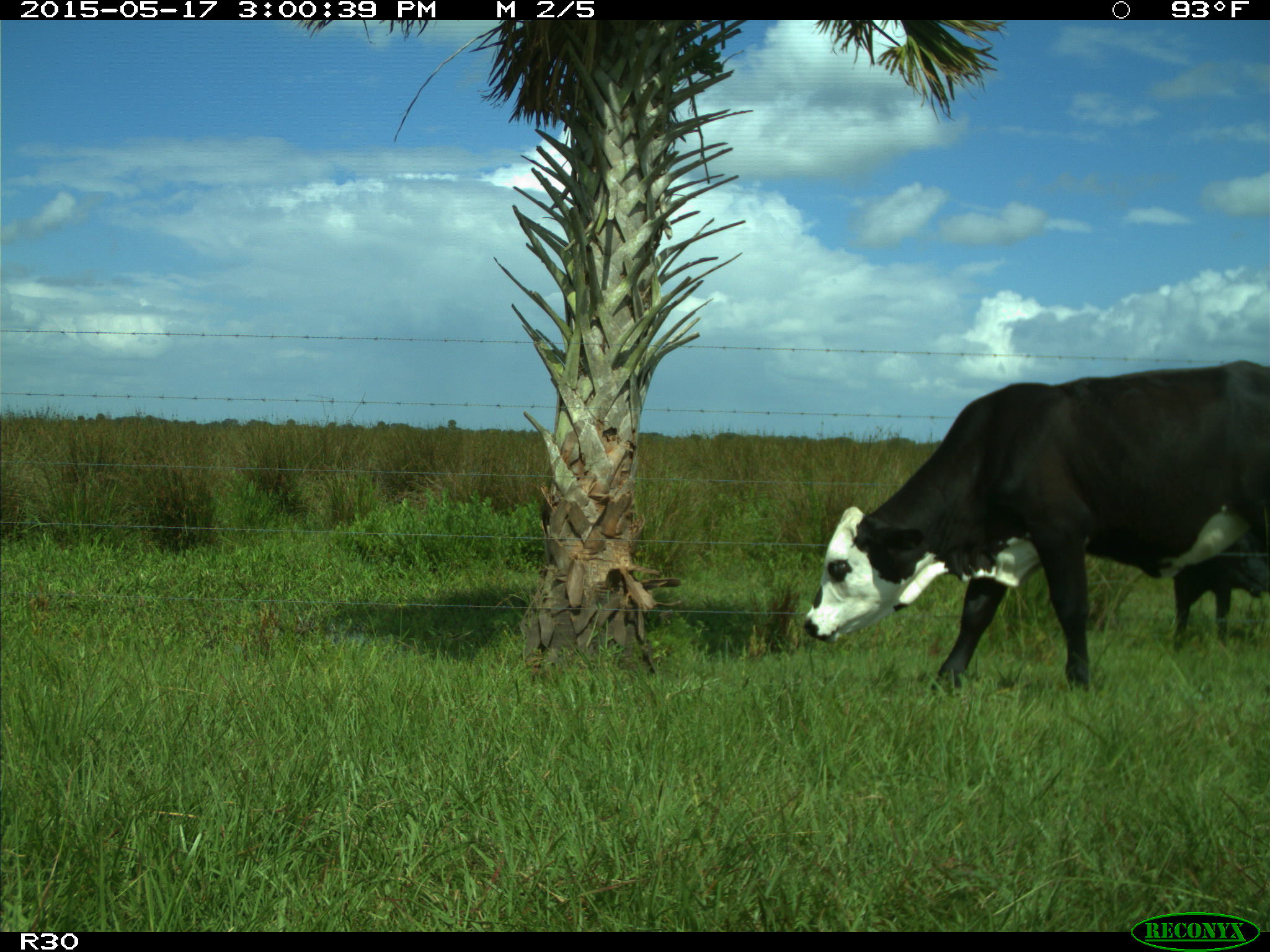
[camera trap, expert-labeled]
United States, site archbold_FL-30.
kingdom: Animalia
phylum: Chordata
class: Mammalia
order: Artiodactyla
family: Bovidae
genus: Bos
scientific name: Bos taurus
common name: domestic cow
Bos taurus (domestic cow).